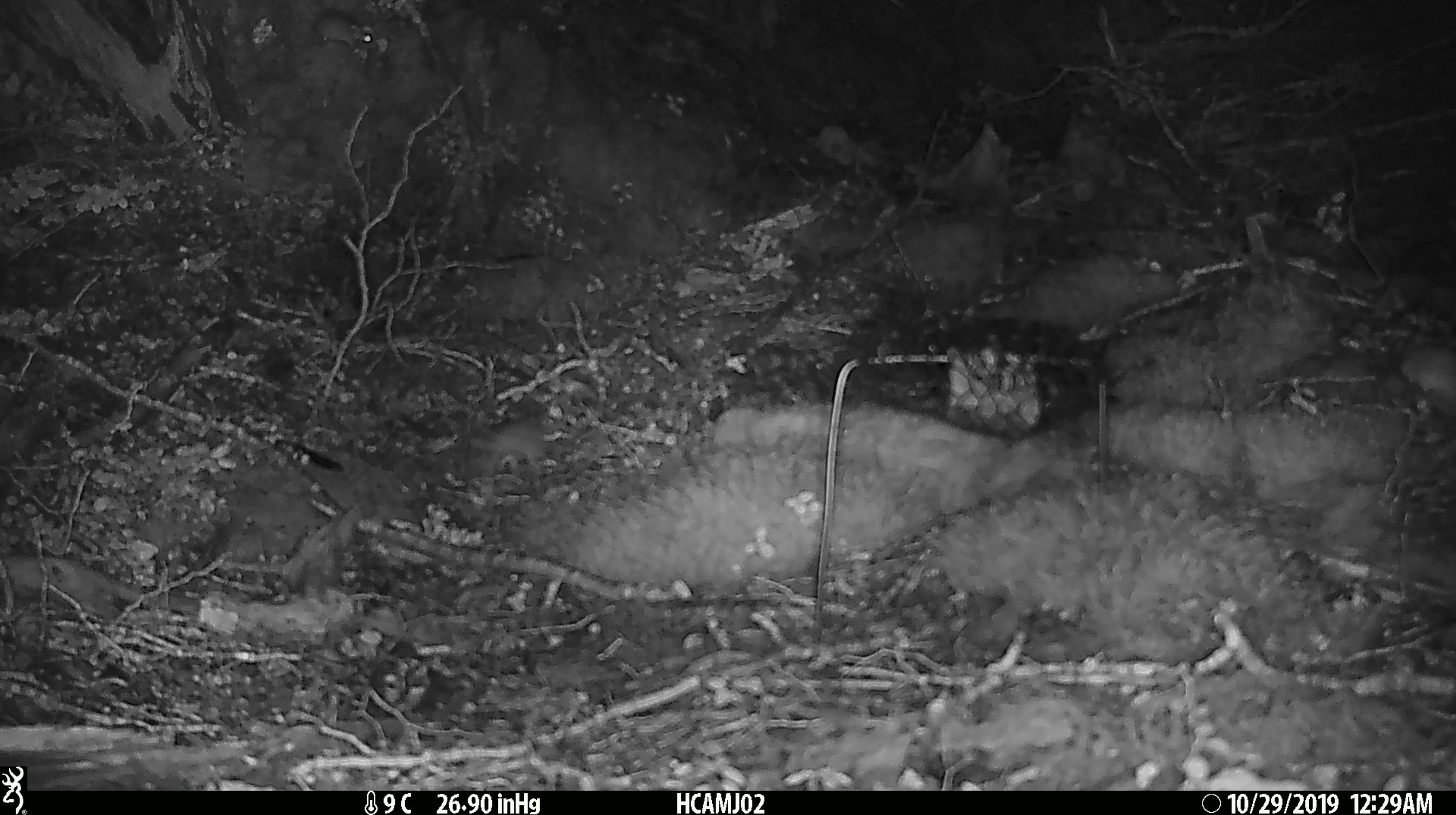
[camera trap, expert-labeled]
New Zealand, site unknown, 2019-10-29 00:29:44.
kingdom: Animalia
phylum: Chordata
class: Mammalia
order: Rodentia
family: Muridae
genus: Mus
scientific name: Mus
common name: mouse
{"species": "mouse (Mus)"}